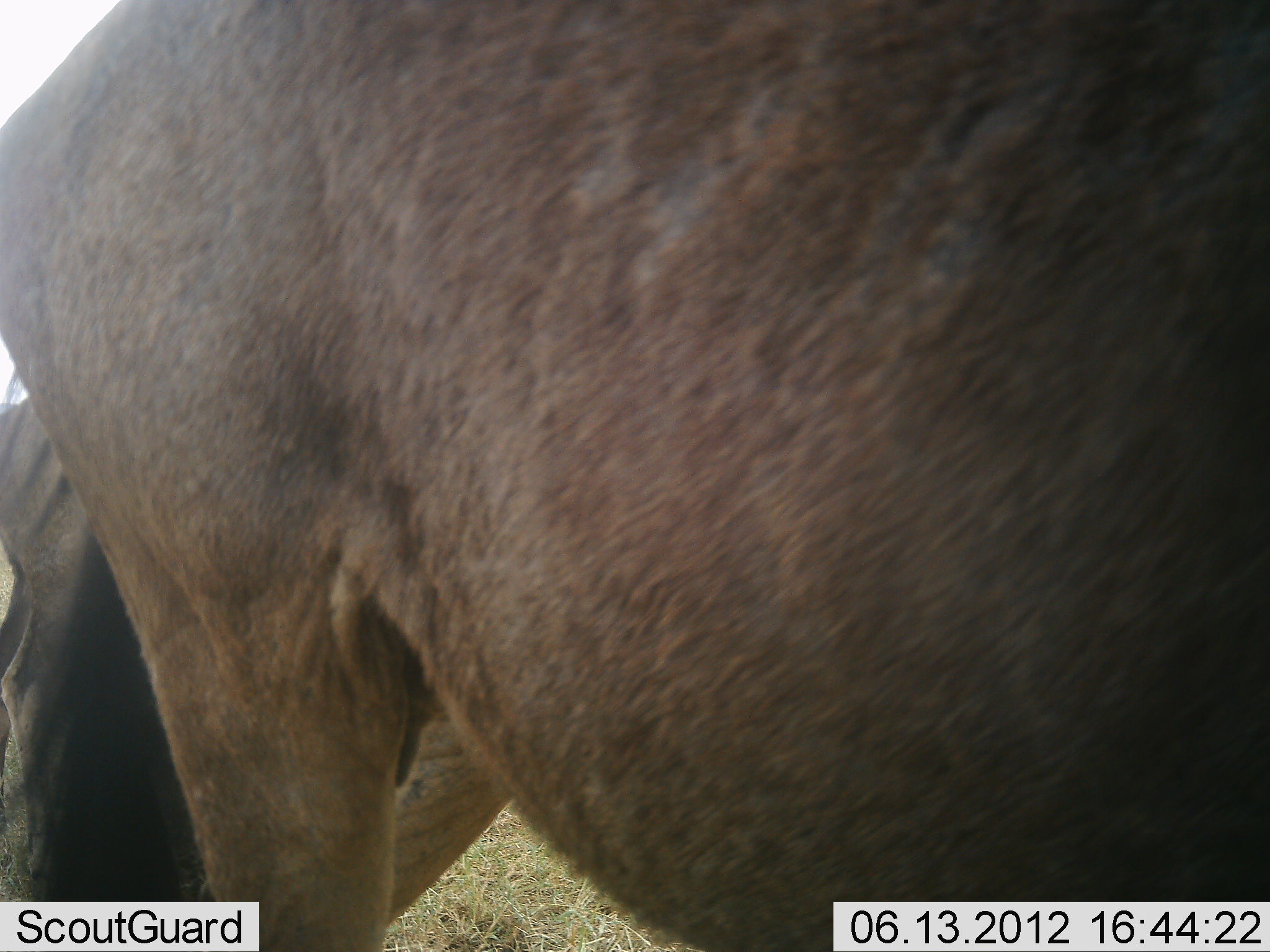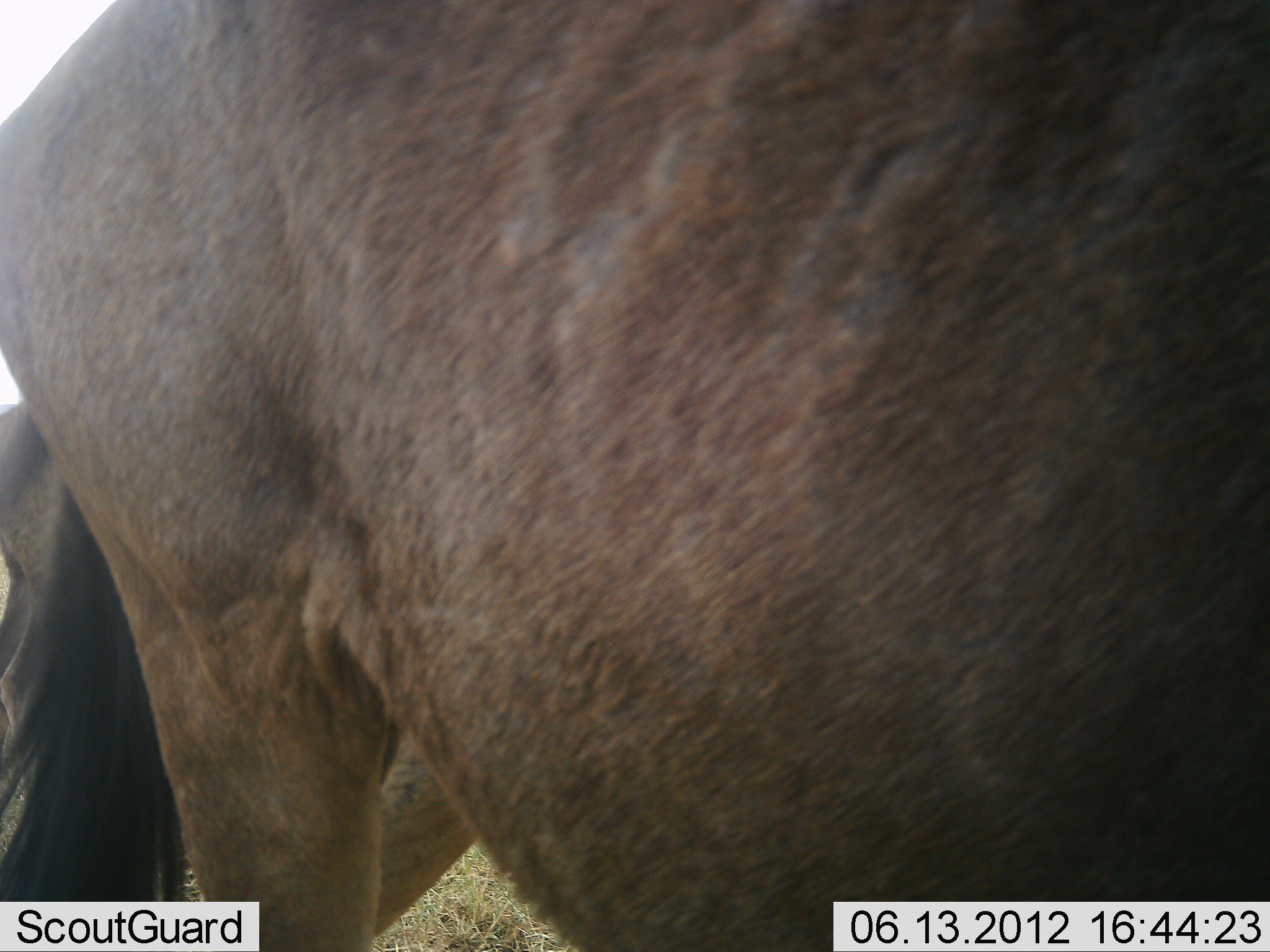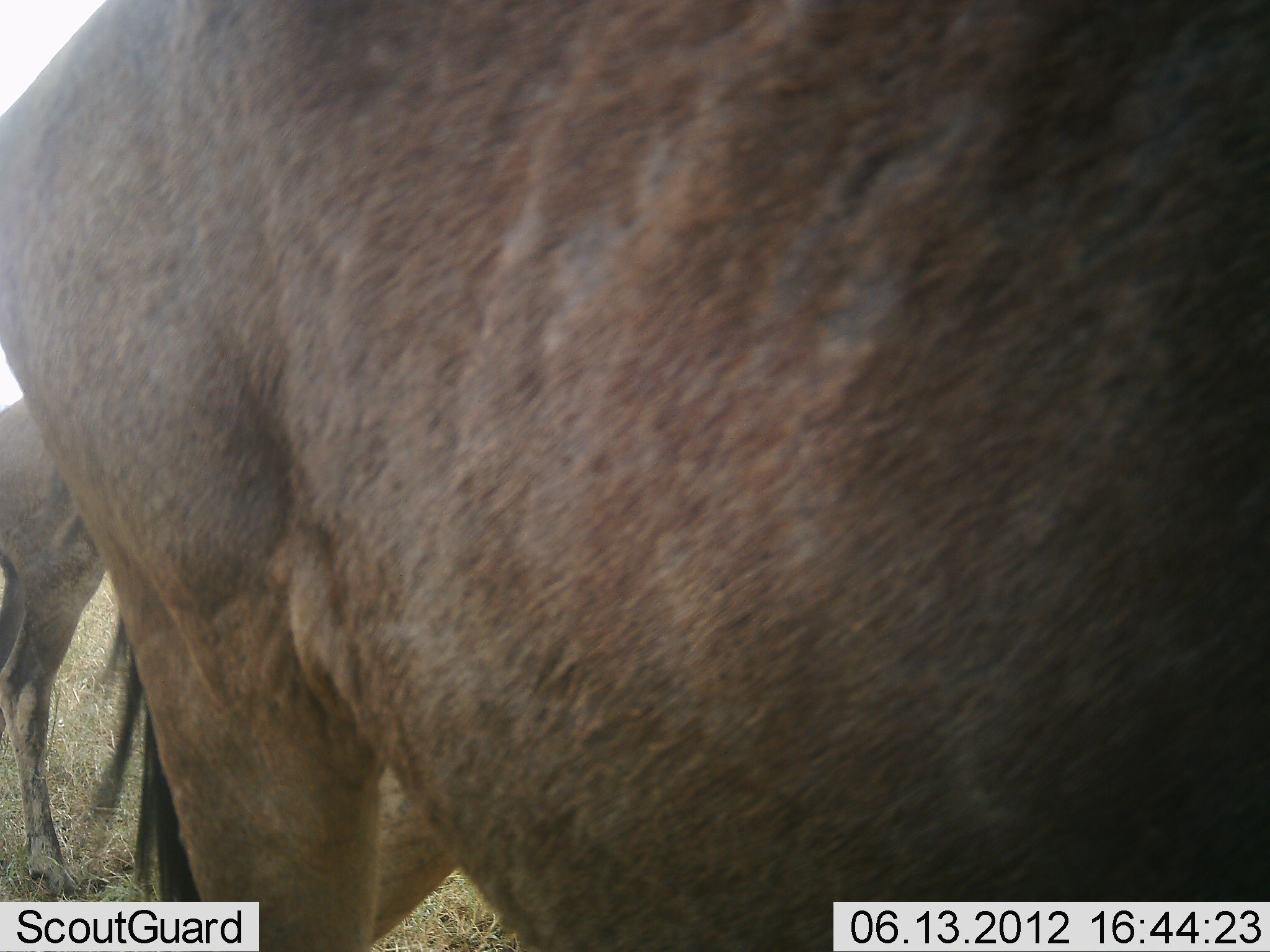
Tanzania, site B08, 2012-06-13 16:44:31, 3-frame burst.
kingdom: Animalia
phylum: Chordata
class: Mammalia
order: Artiodactyla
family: Bovidae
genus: Connochaetes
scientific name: Connochaetes taurinus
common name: blue wildebeest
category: wildebeest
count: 2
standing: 90%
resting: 0%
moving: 10%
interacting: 0%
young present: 0%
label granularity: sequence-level